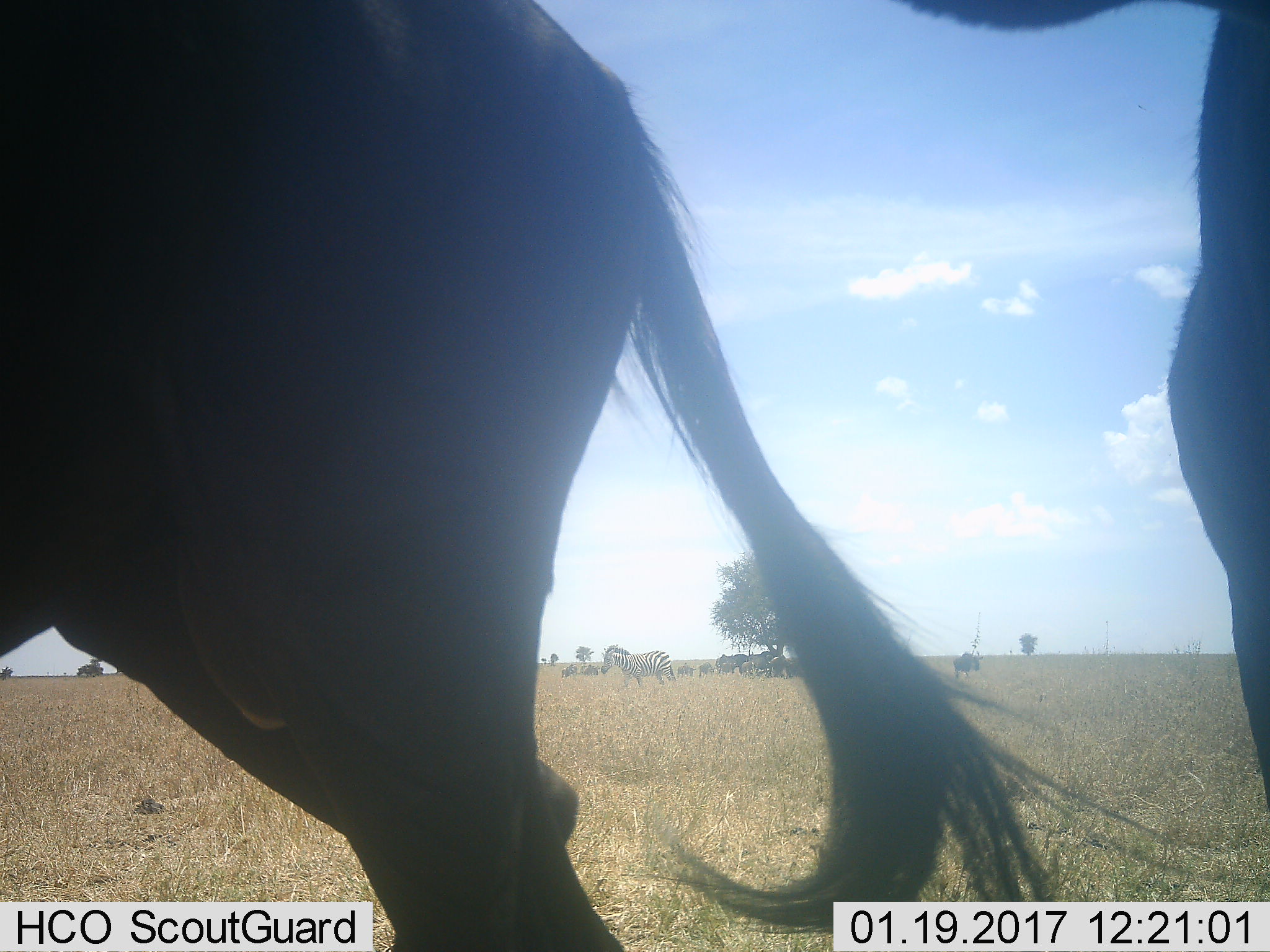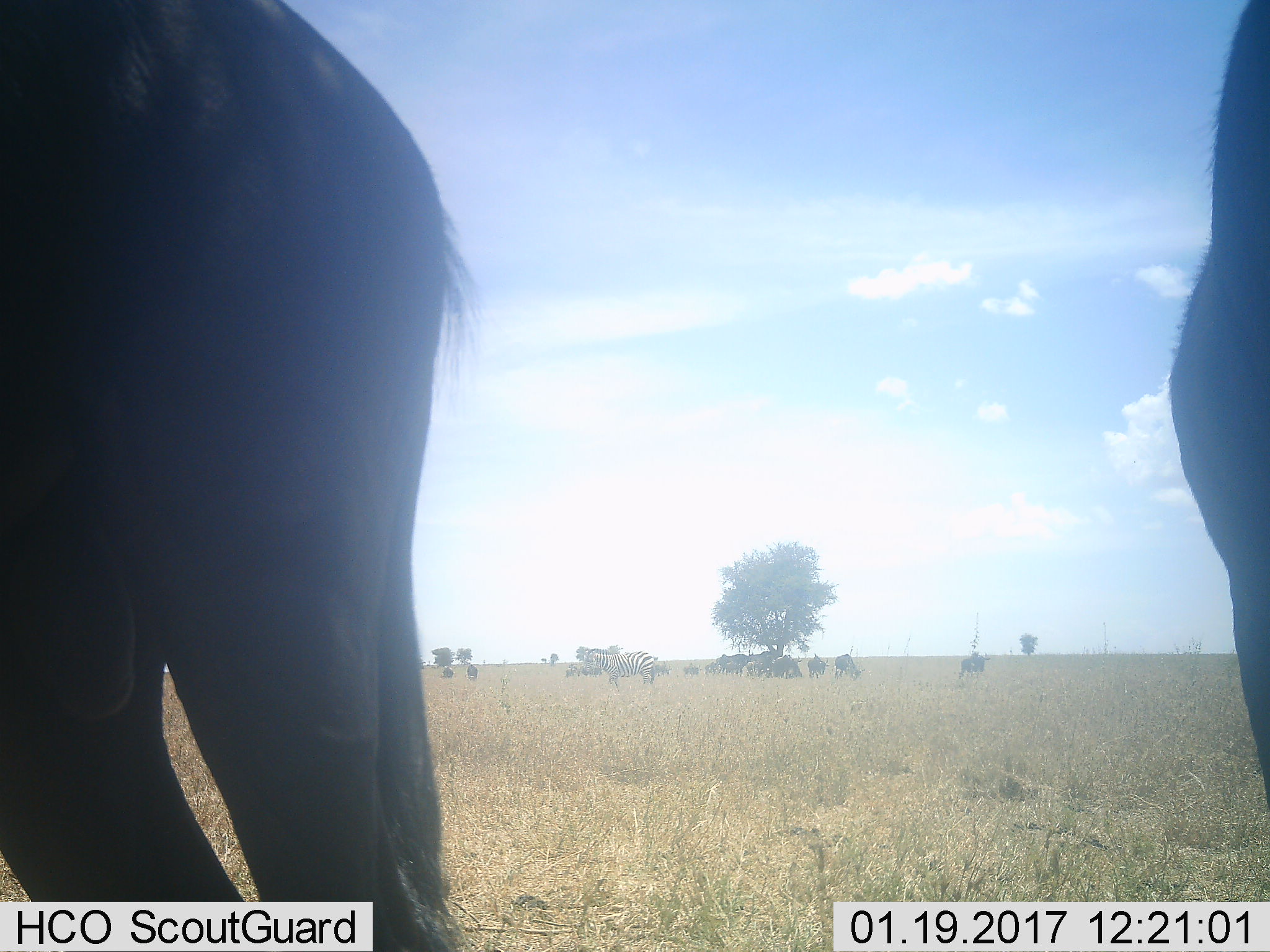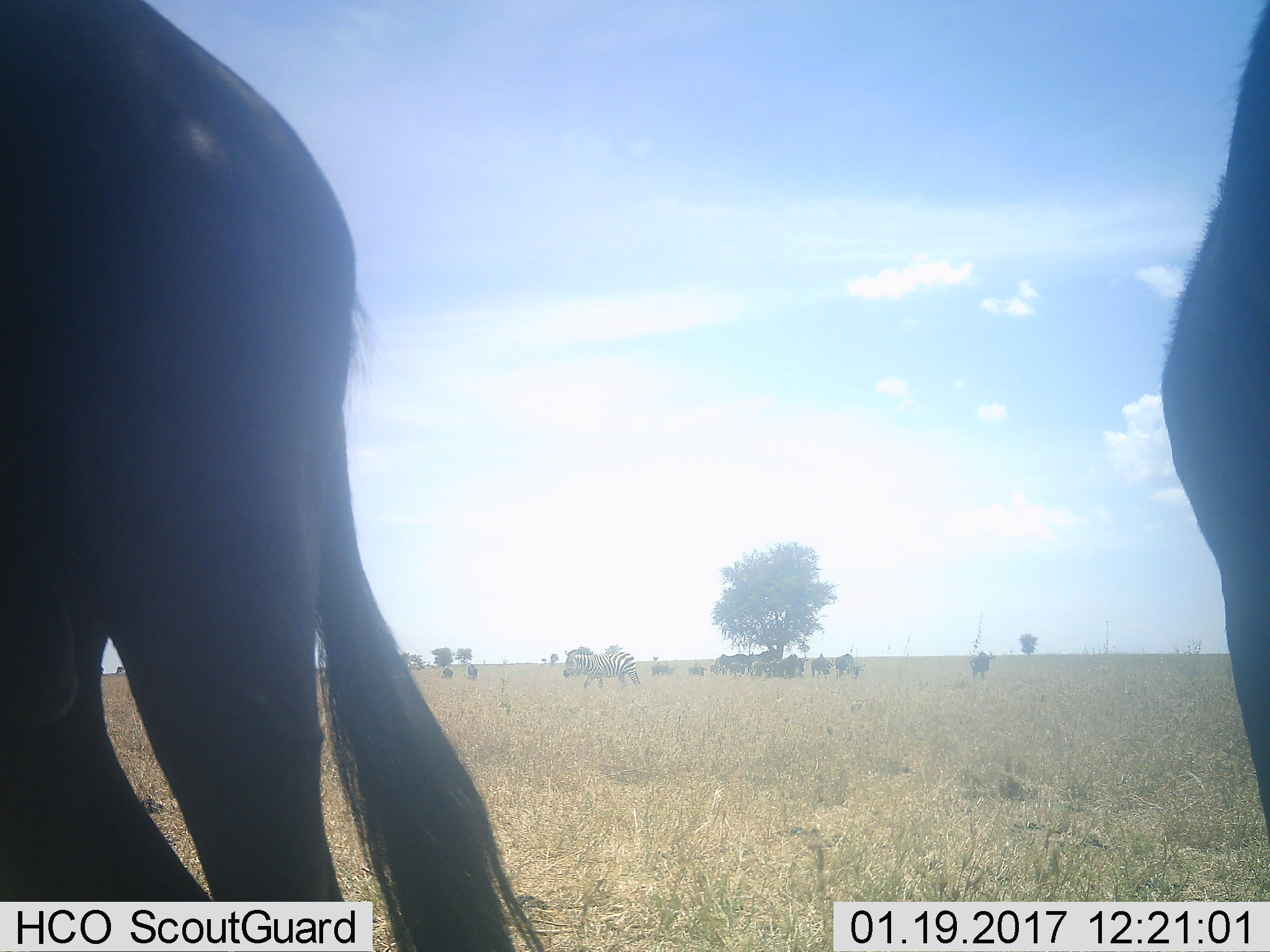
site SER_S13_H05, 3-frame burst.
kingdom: Animalia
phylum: Chordata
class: Mammalia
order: Artiodactyla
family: Bovidae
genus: Connochaetes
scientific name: Connochaetes taurinus taurinus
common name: blue wildebeest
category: wildebeestblue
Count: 11-50.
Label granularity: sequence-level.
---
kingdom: Animalia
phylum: Chordata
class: Mammalia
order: Perissodactyla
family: Equidae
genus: Equus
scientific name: Equus quagga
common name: plains zebra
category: zebraplains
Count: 1.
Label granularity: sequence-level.